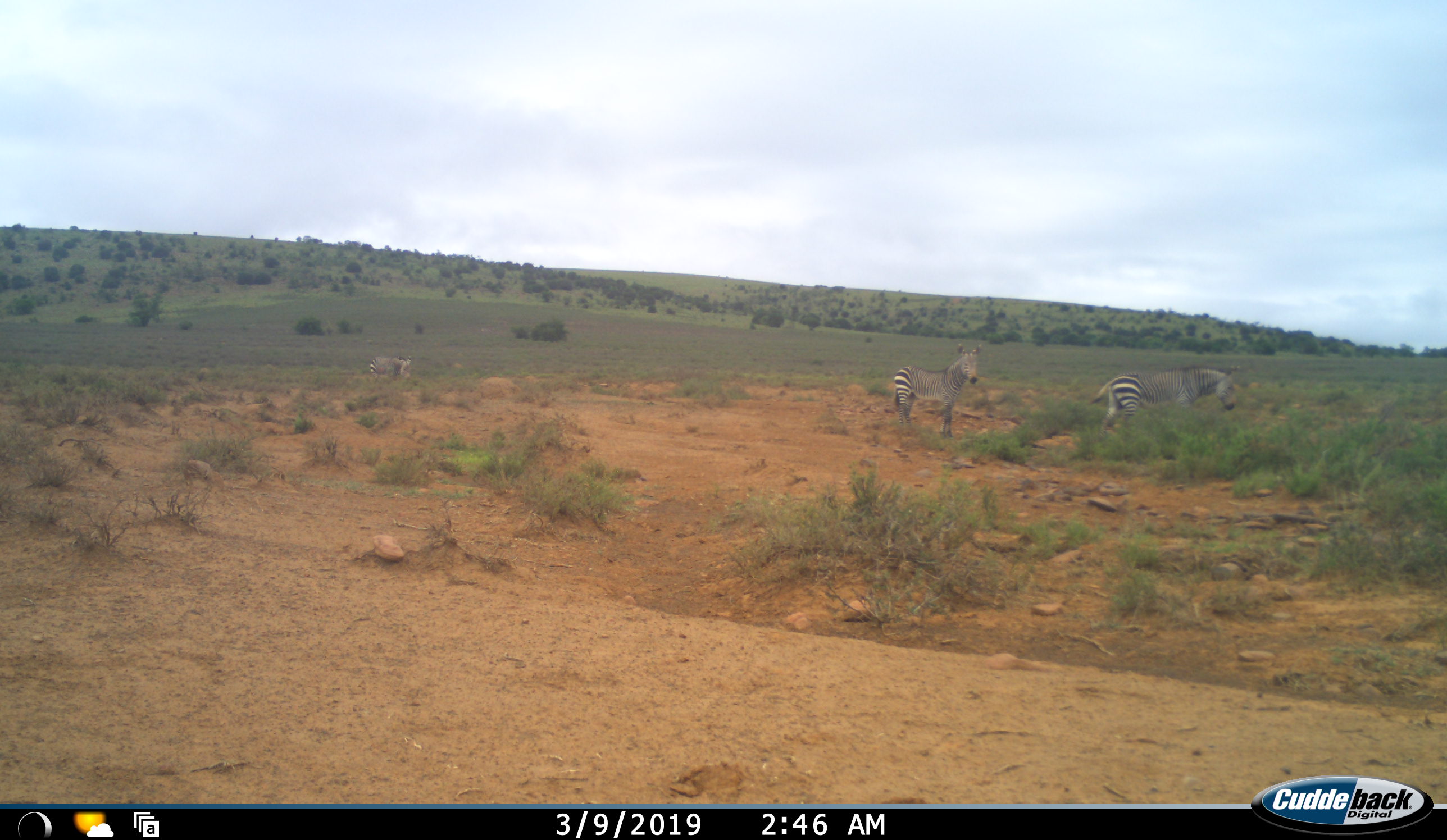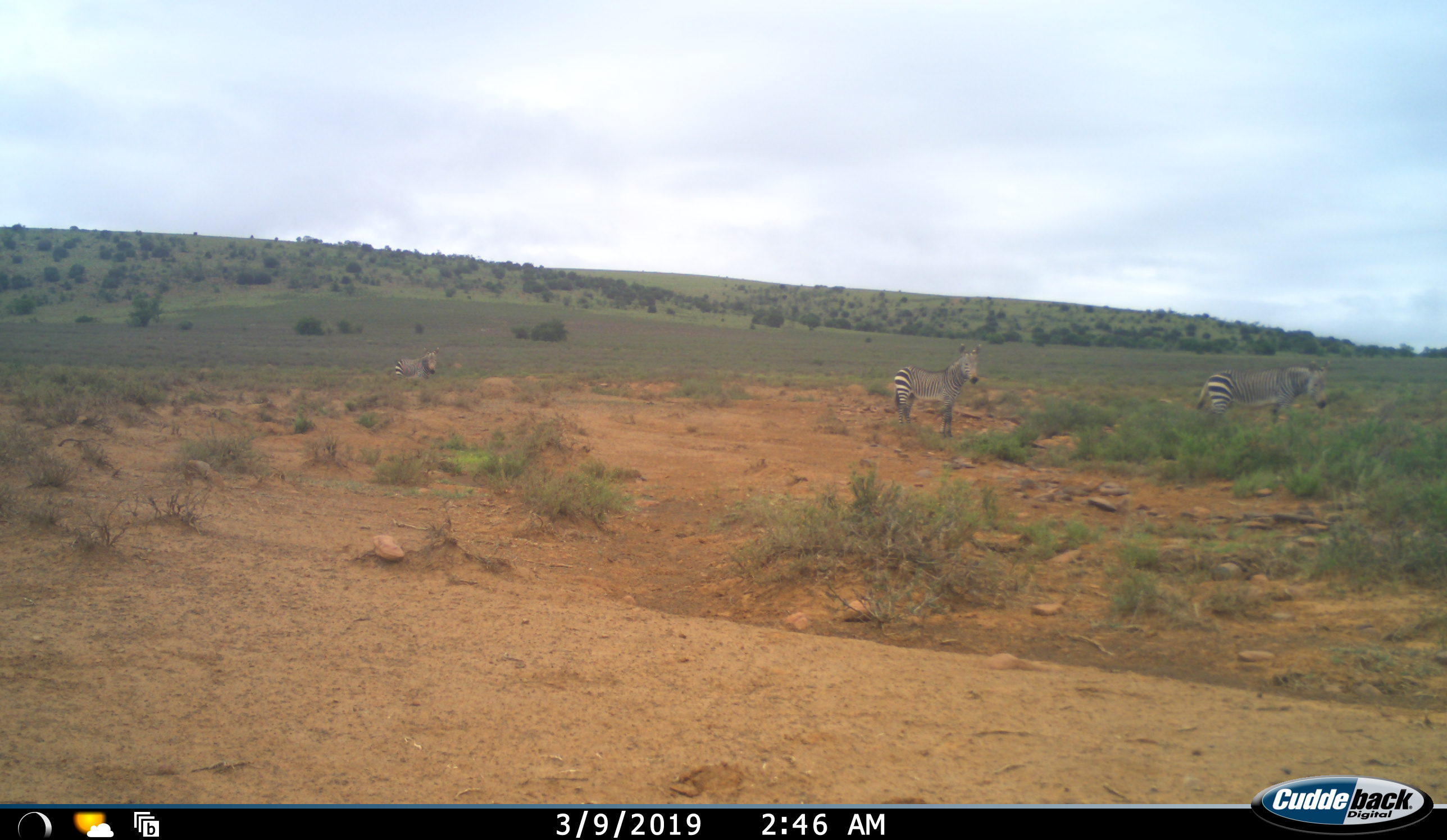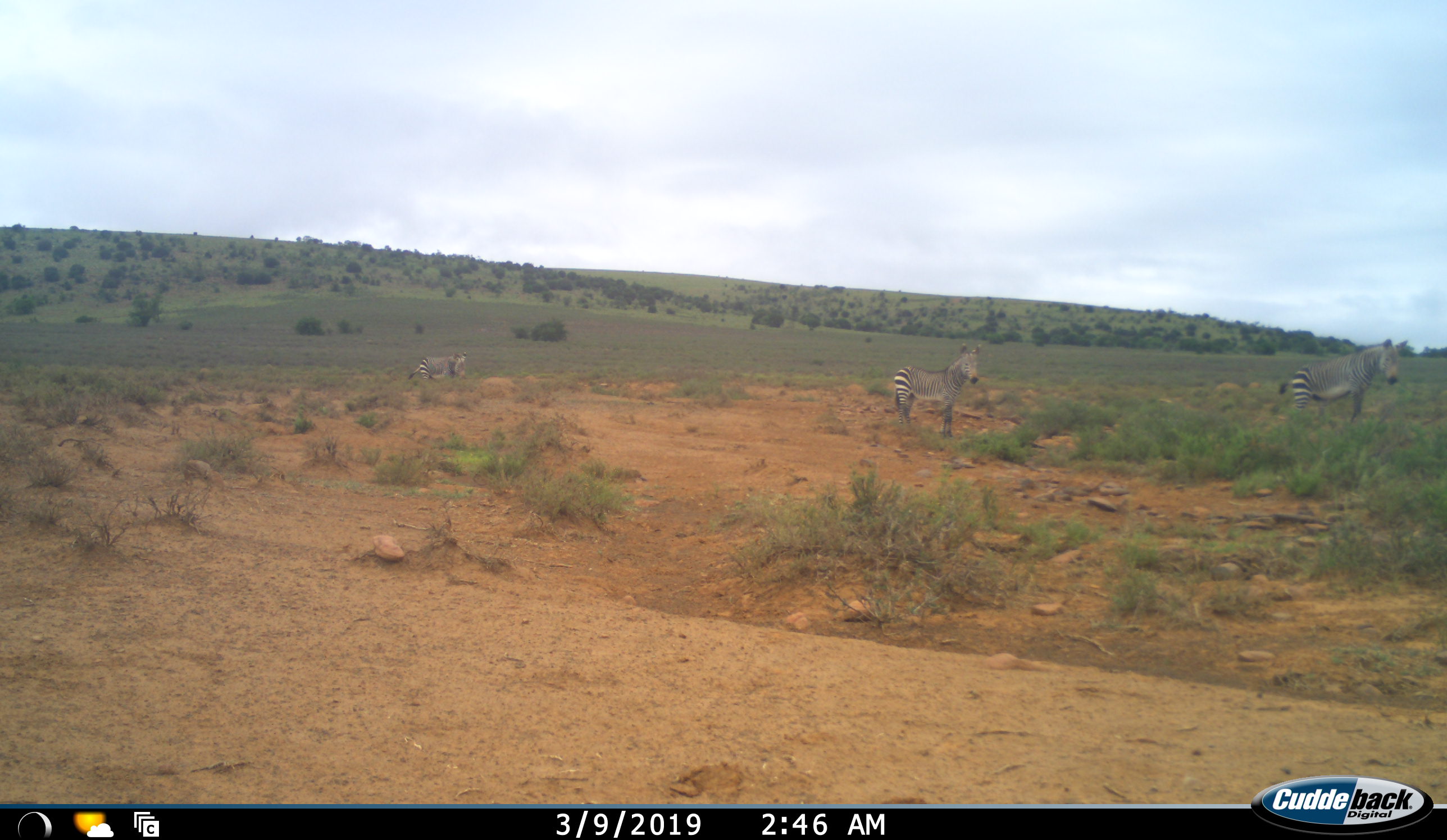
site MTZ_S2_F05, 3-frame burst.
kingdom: Animalia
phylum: Chordata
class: Mammalia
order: Perissodactyla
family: Equidae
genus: Equus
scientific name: Equus zebra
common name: mountain zebra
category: zebramountain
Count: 3.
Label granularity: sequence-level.